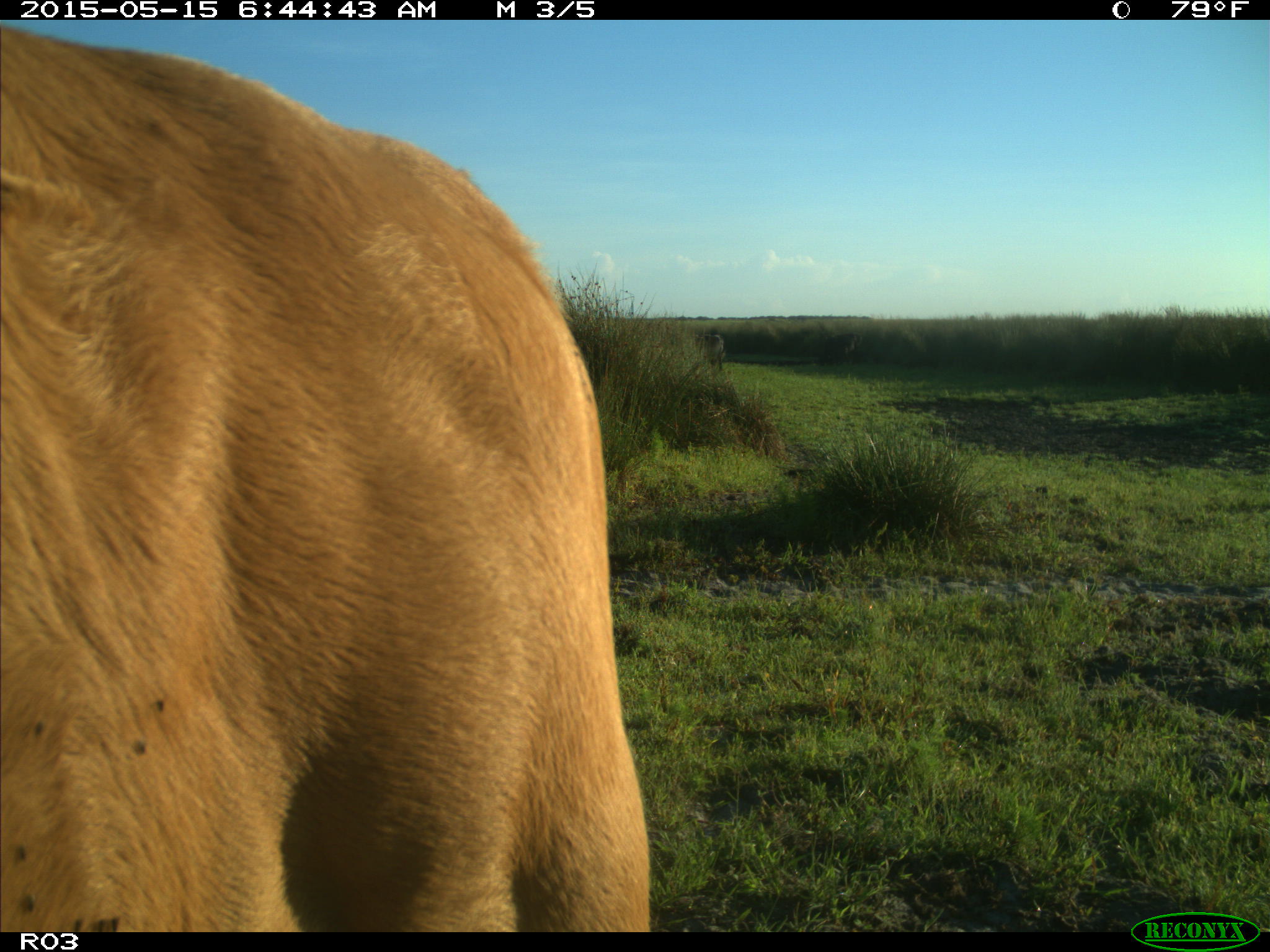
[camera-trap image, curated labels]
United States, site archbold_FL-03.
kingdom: Animalia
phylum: Chordata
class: Mammalia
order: Artiodactyla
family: Bovidae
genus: Bos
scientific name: Bos taurus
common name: domestic cow